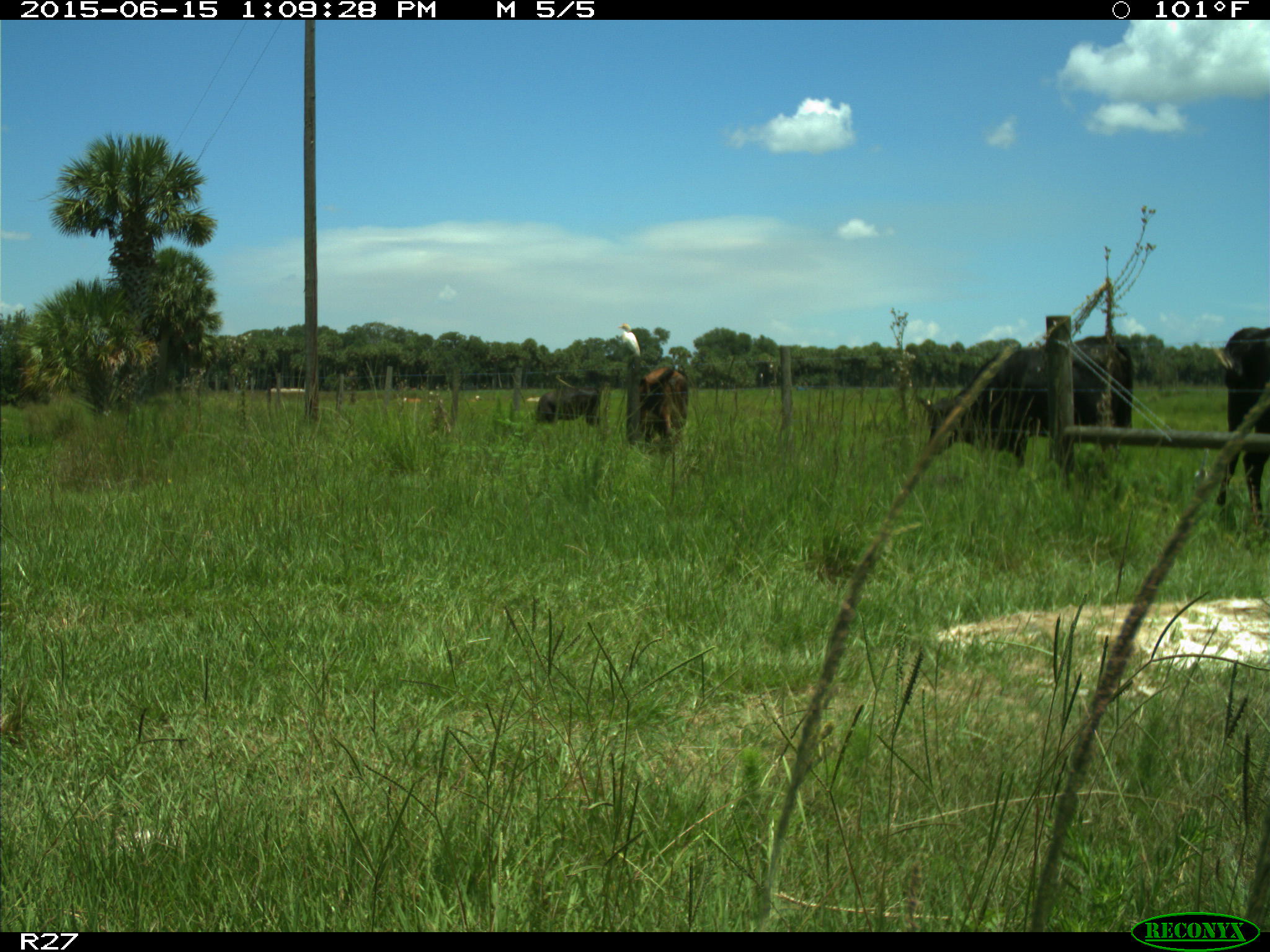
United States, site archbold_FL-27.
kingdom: Animalia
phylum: Chordata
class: Mammalia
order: Artiodactyla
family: Bovidae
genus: Bos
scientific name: Bos taurus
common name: domestic cow